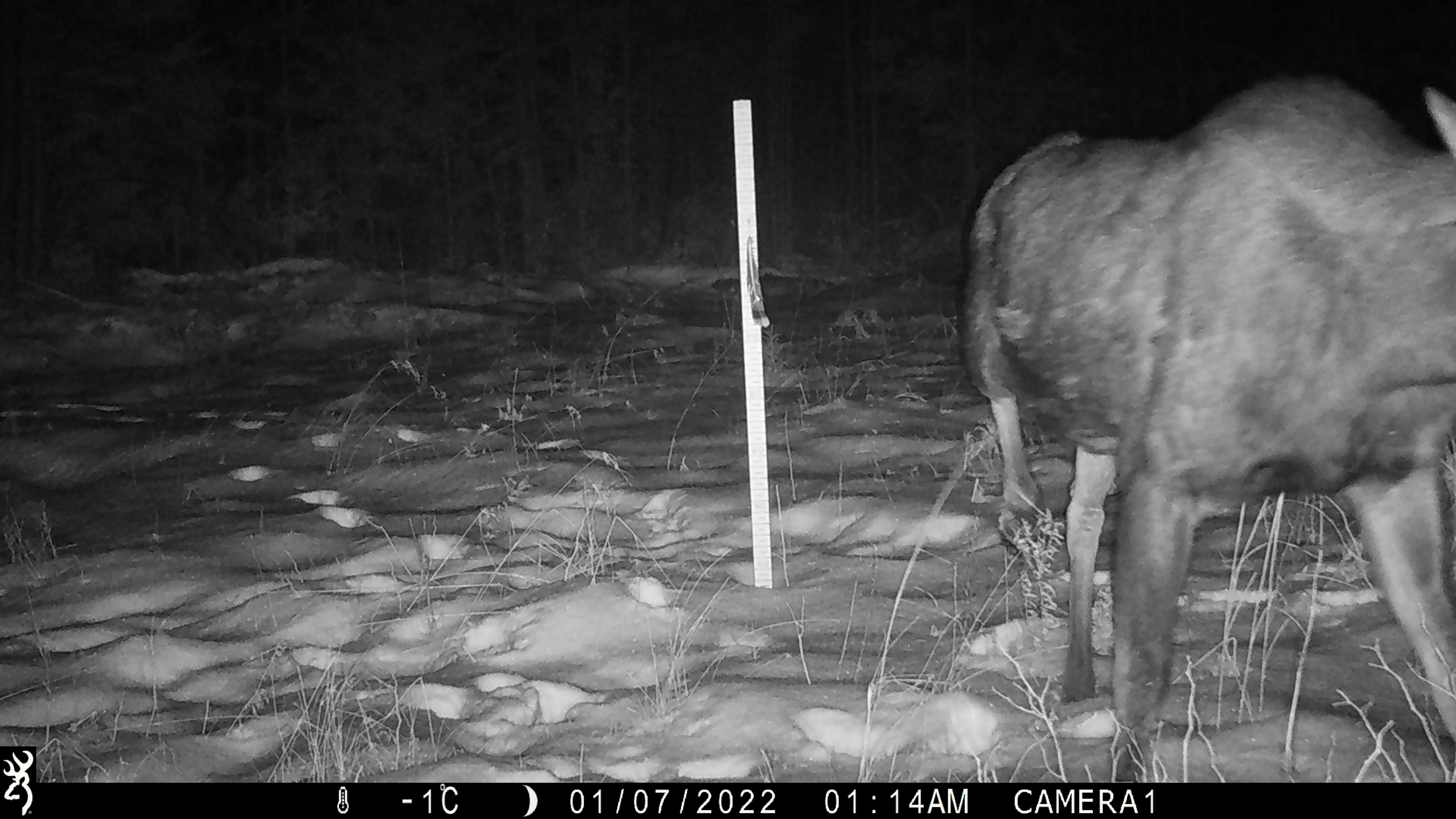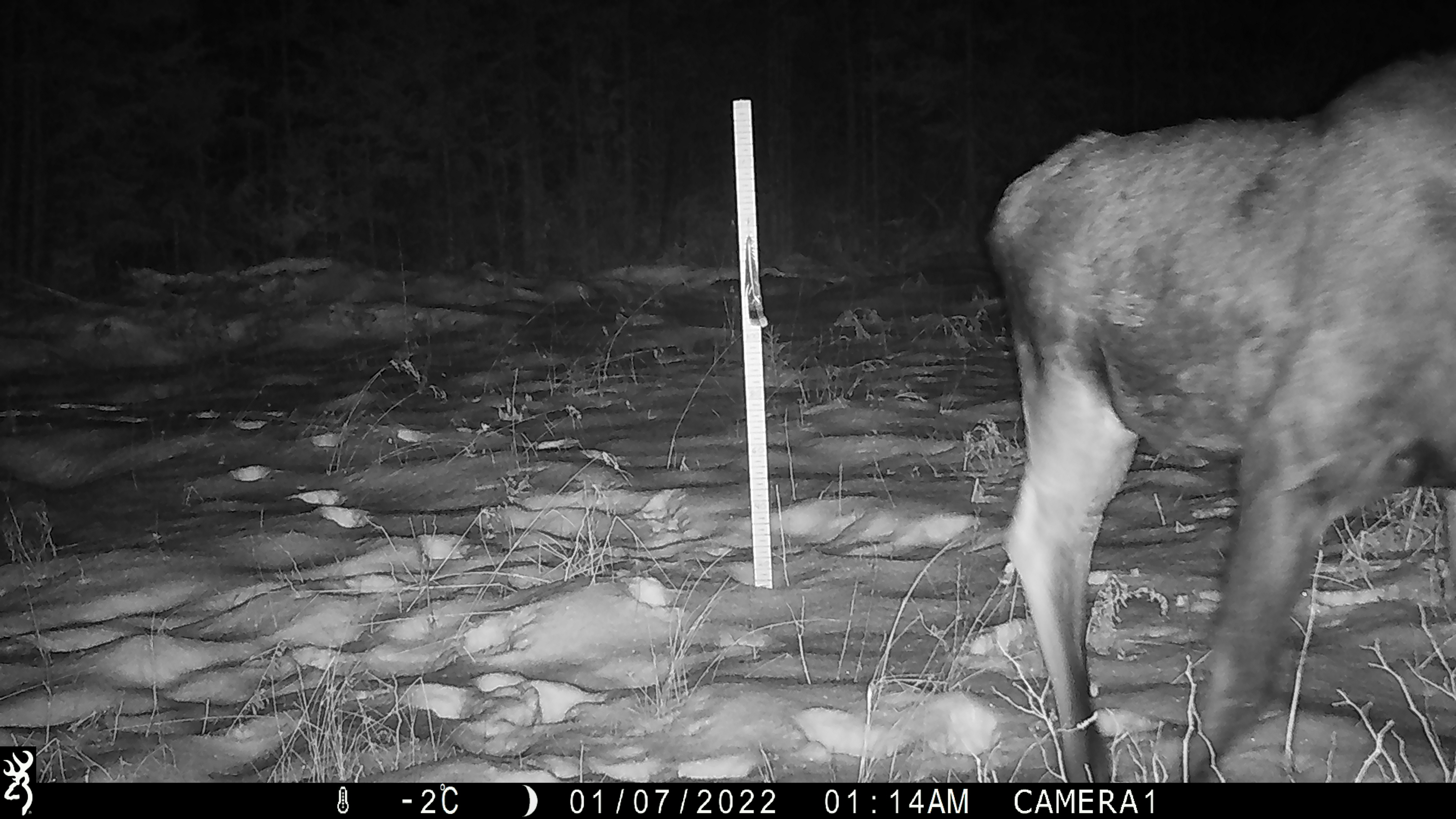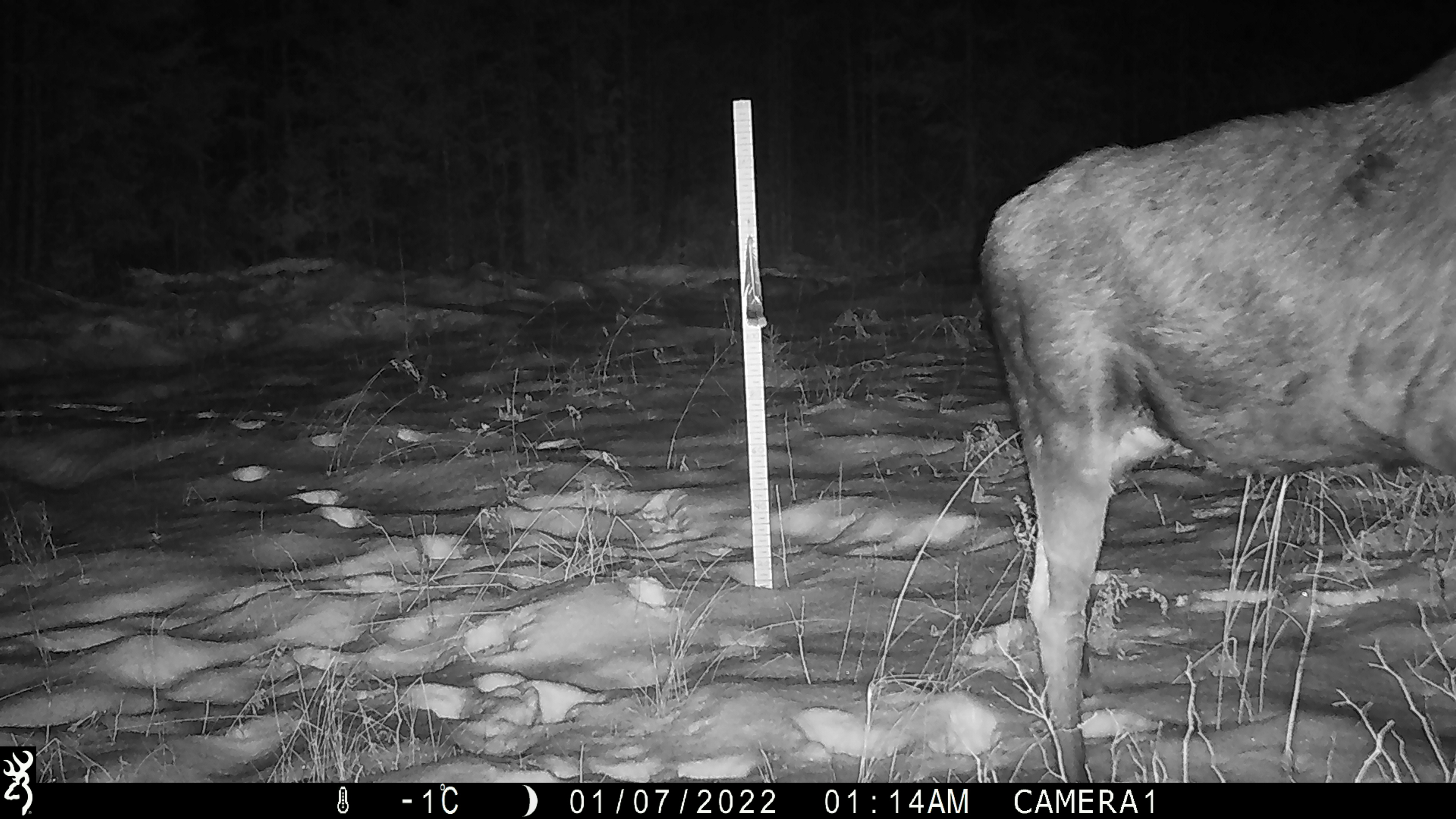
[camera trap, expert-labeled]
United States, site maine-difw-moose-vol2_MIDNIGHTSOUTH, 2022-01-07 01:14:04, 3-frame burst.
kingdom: Animalia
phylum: Chordata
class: Mammalia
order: Artiodactyla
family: Cervidae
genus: Alces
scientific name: Alces alces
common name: moose